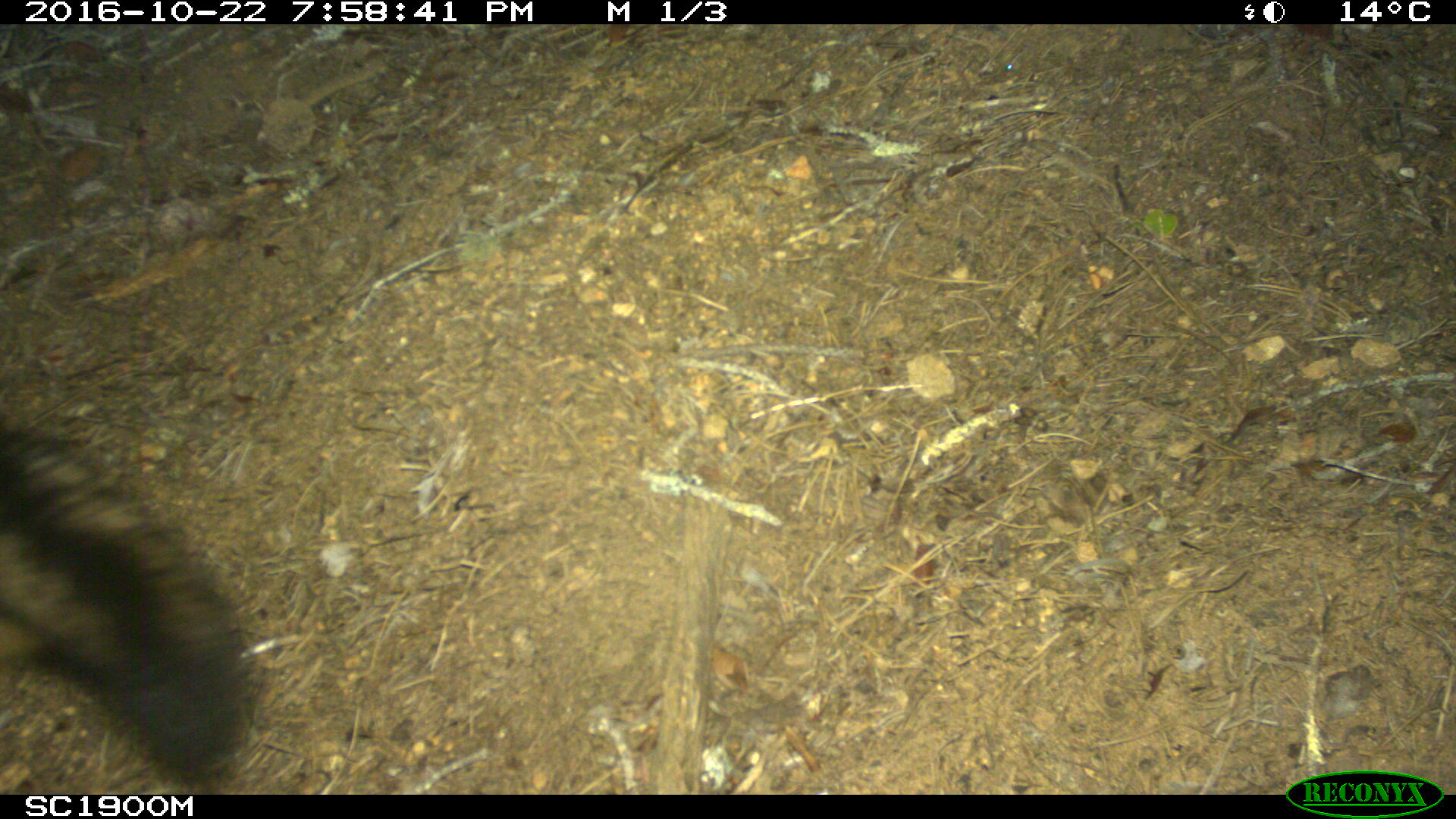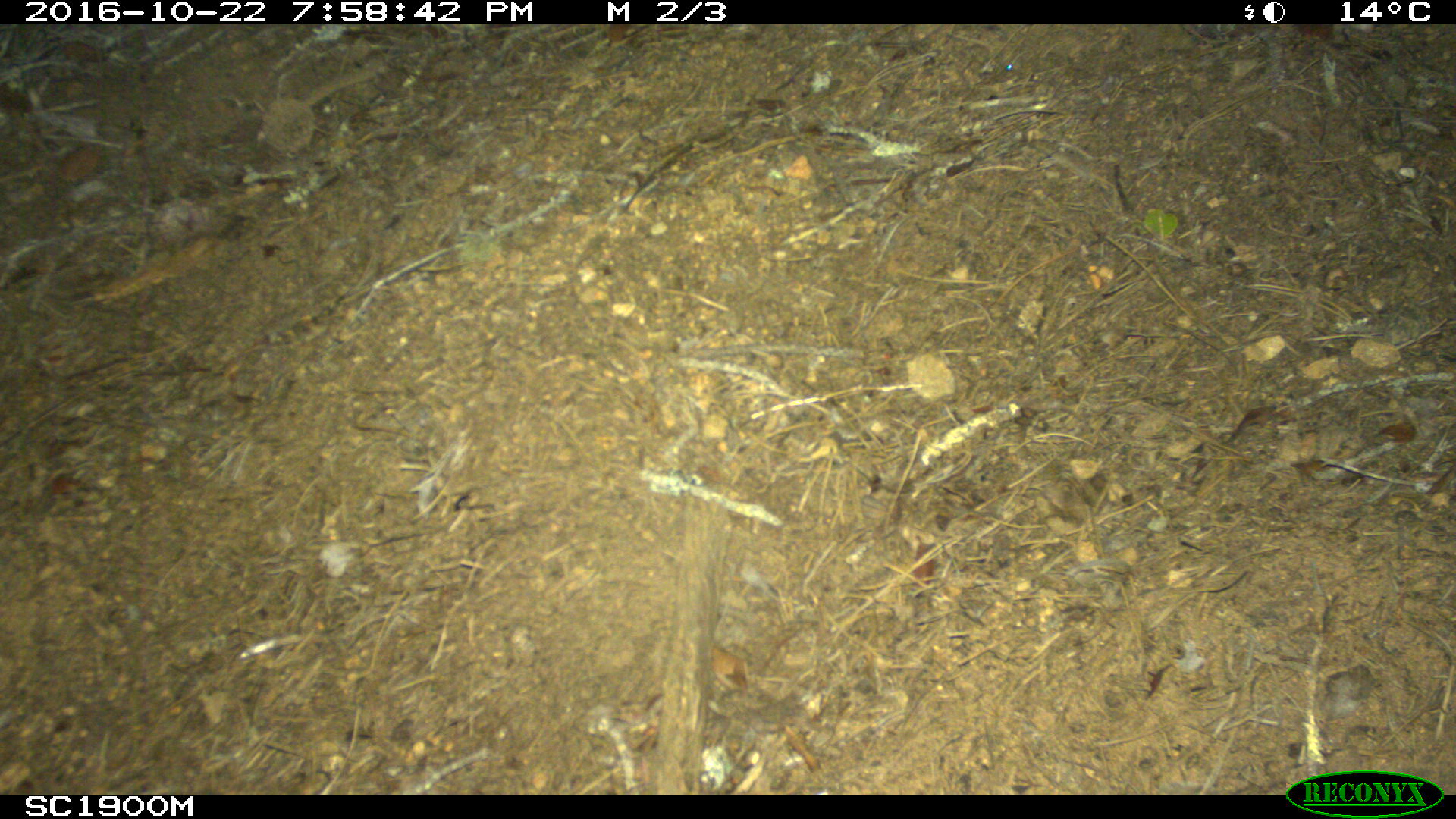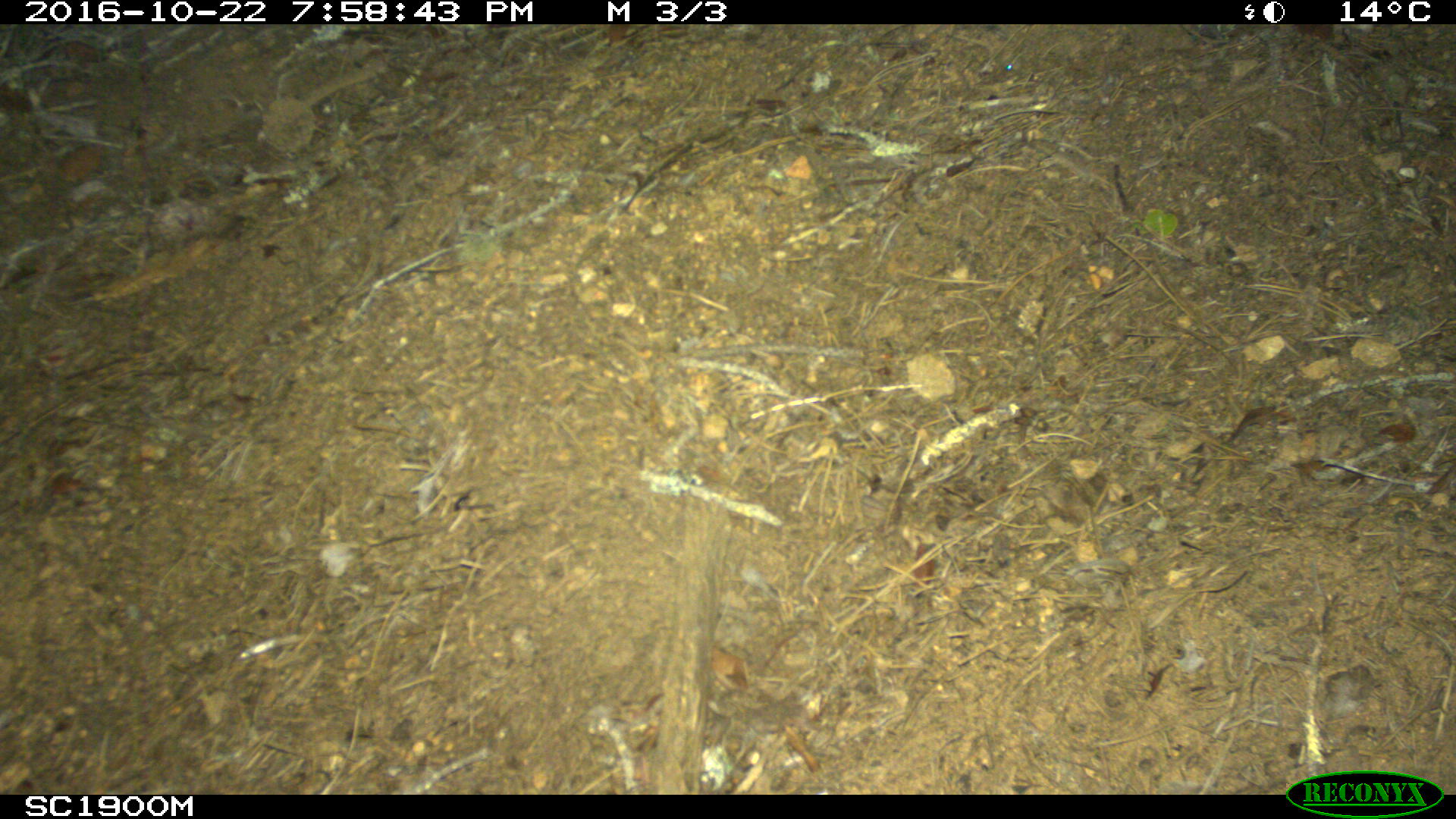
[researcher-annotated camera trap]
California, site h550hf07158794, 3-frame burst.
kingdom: Animalia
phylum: Chordata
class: Mammalia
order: Carnivora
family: Canidae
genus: Urocyon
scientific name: Urocyon littoralis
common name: island fox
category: fox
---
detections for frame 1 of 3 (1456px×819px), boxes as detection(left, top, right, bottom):
fox: detection(0, 430, 267, 786)